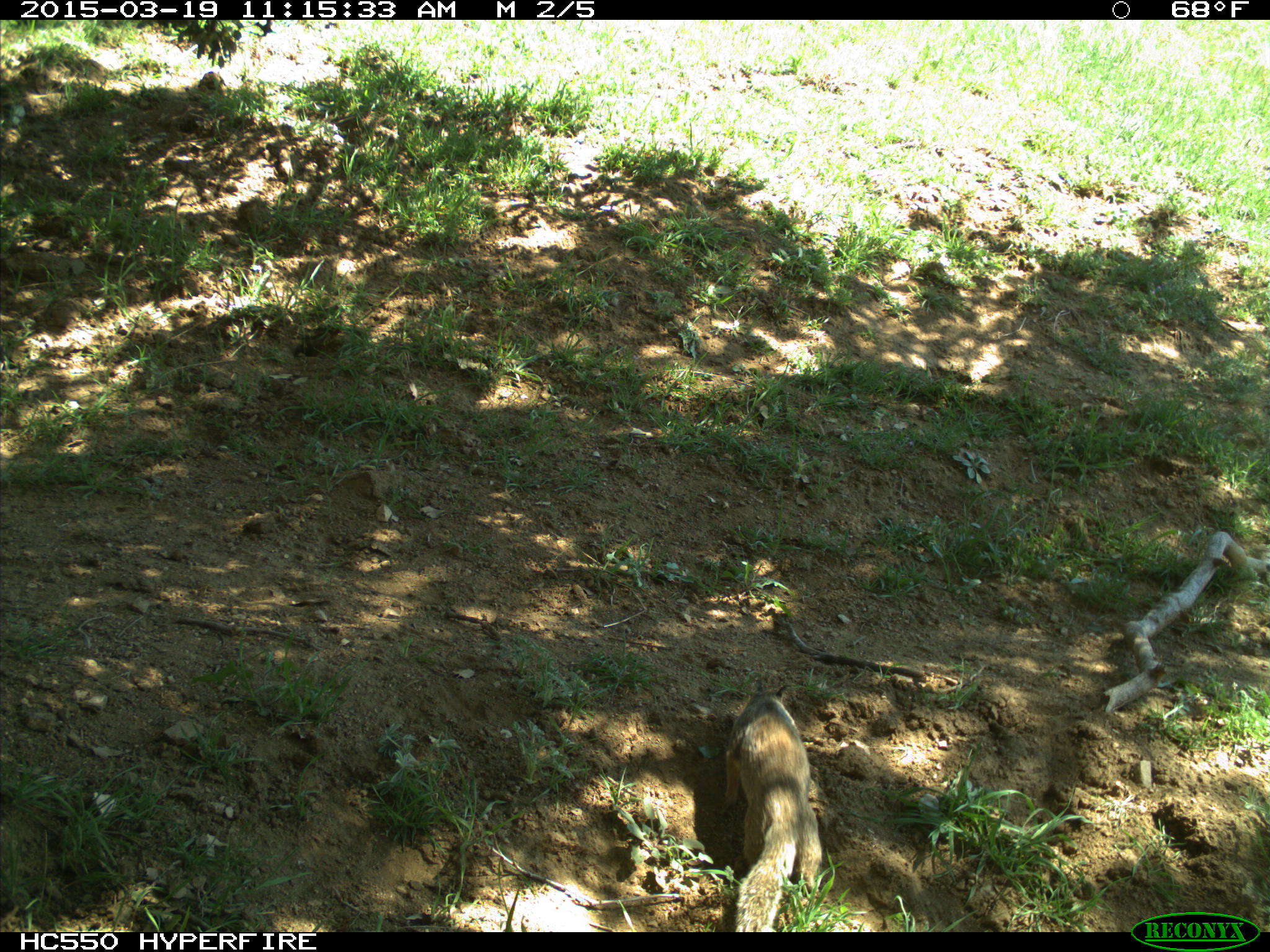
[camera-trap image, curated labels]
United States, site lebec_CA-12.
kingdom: Animalia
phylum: Chordata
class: Mammalia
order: Rodentia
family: Sciuridae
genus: Otospermophilus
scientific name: Otospermophilus beecheyi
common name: california ground squirrel